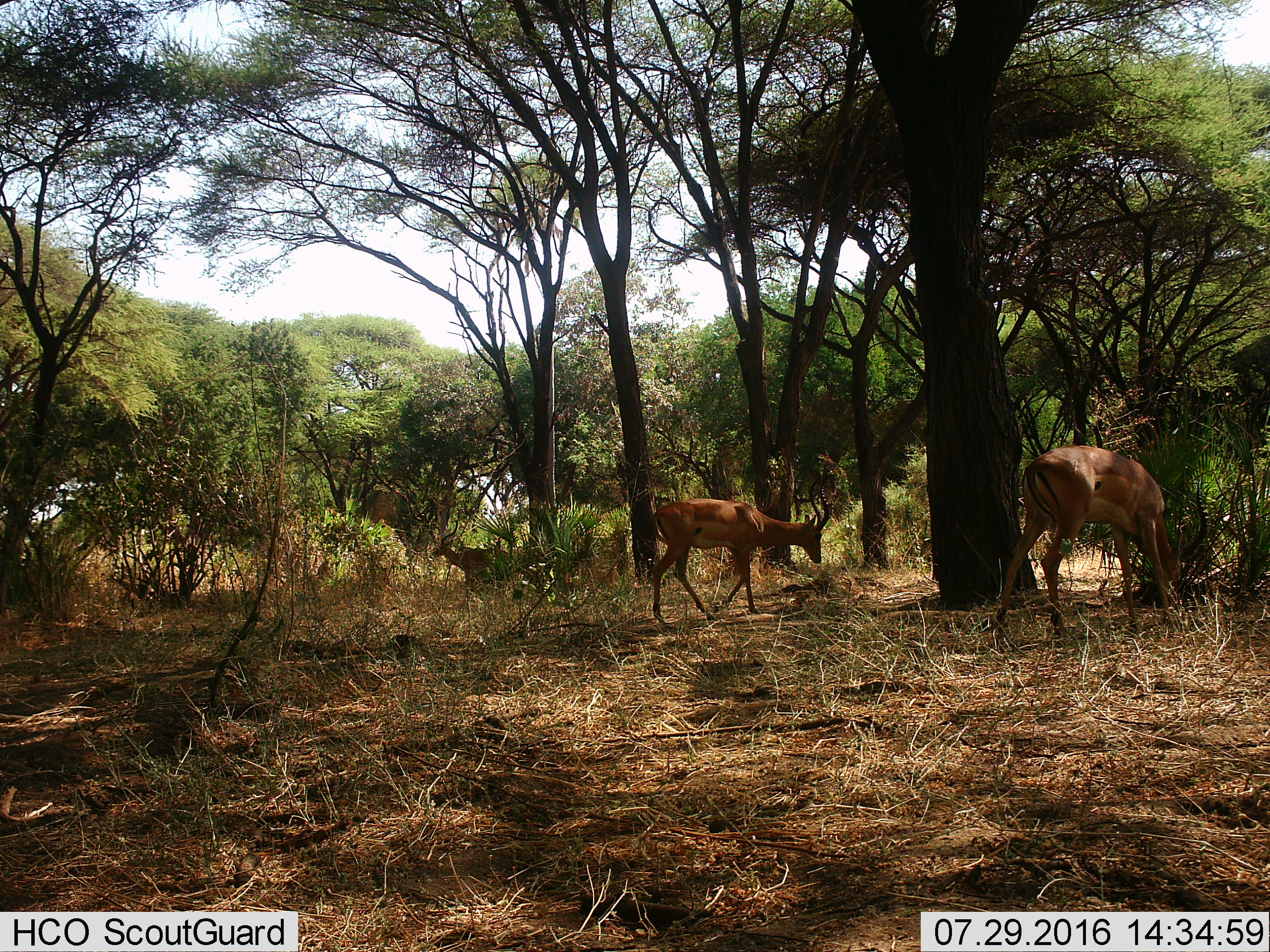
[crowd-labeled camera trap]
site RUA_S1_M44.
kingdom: Animalia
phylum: Chordata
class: Mammalia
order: Artiodactyla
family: Bovidae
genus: Aepyceros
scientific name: Aepyceros melampus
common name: impala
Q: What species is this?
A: Impala (Aepyceros melampus).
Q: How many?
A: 3.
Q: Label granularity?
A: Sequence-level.